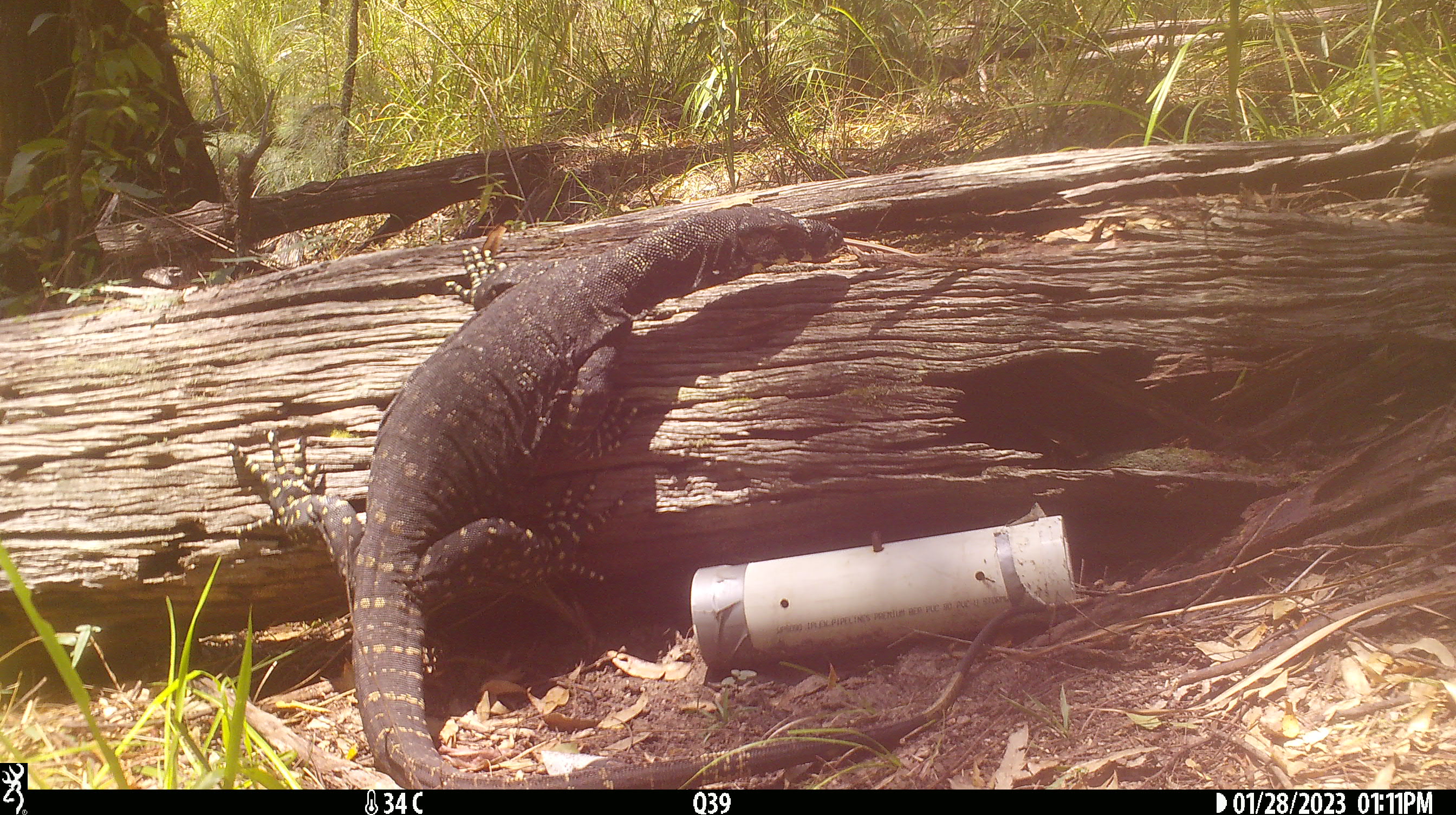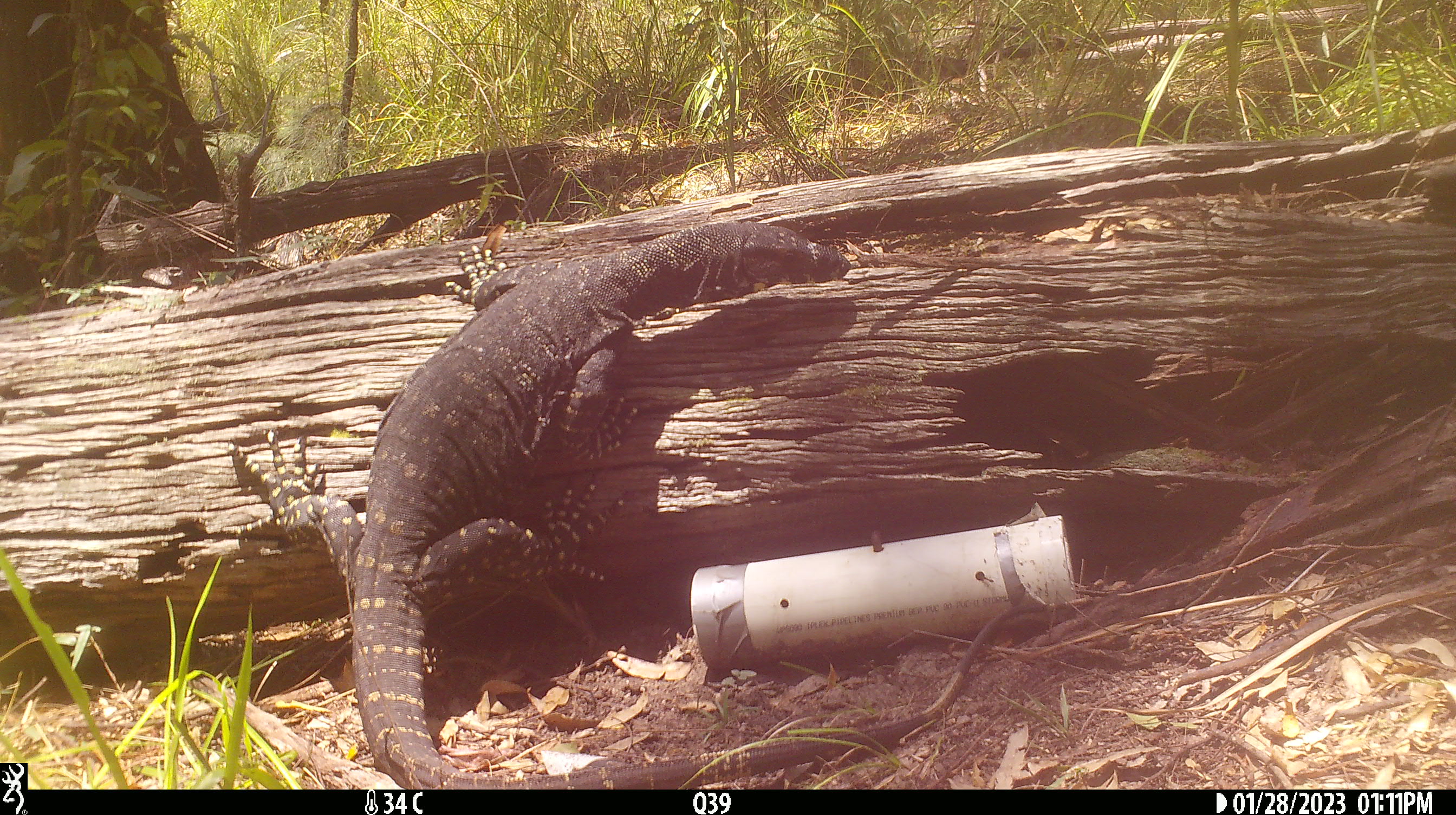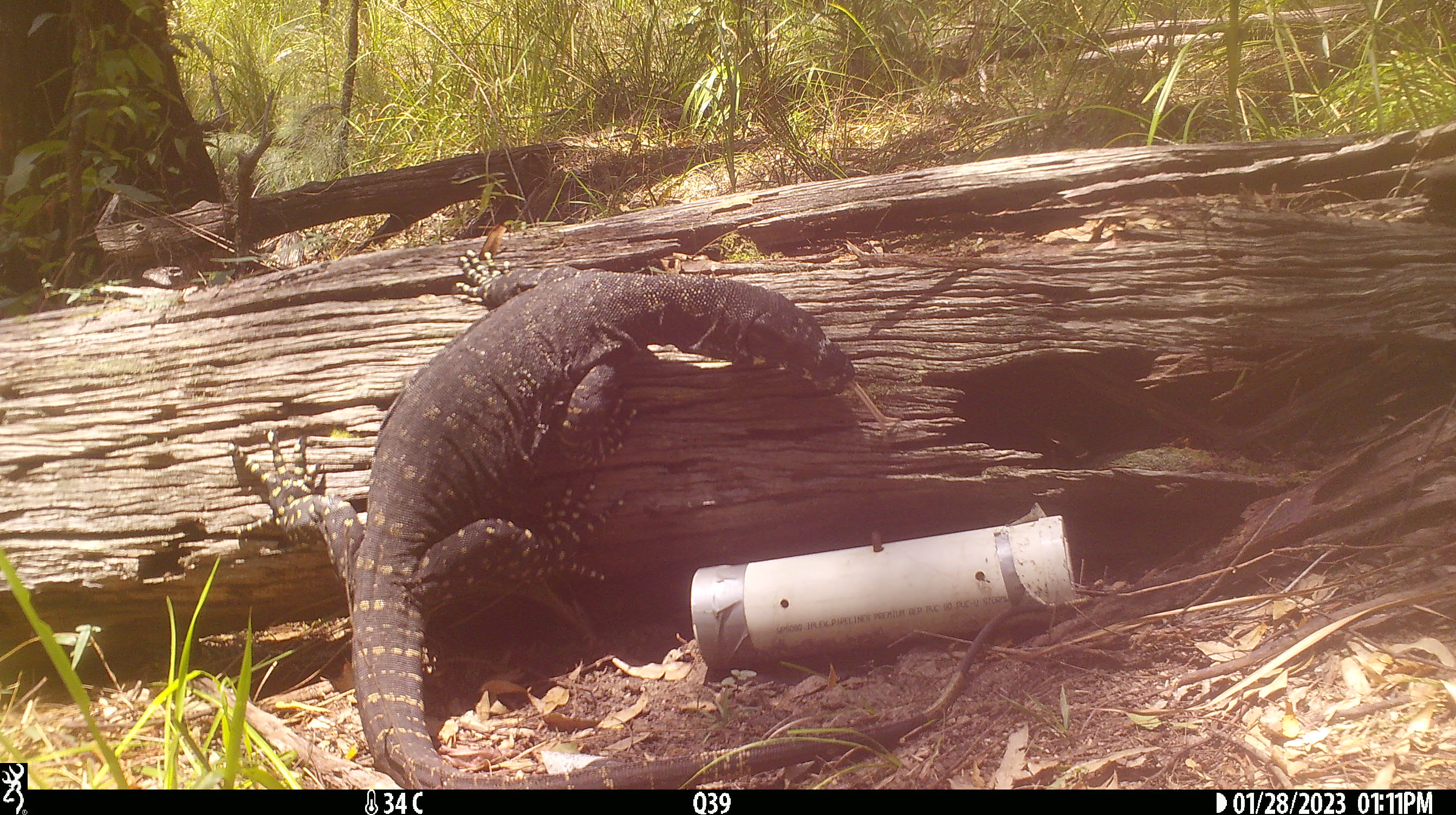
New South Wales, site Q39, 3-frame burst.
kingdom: Animalia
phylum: Chordata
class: Reptilia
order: Squamata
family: Varanidae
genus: Varanus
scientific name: Varanus varius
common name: lace monitor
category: goanna